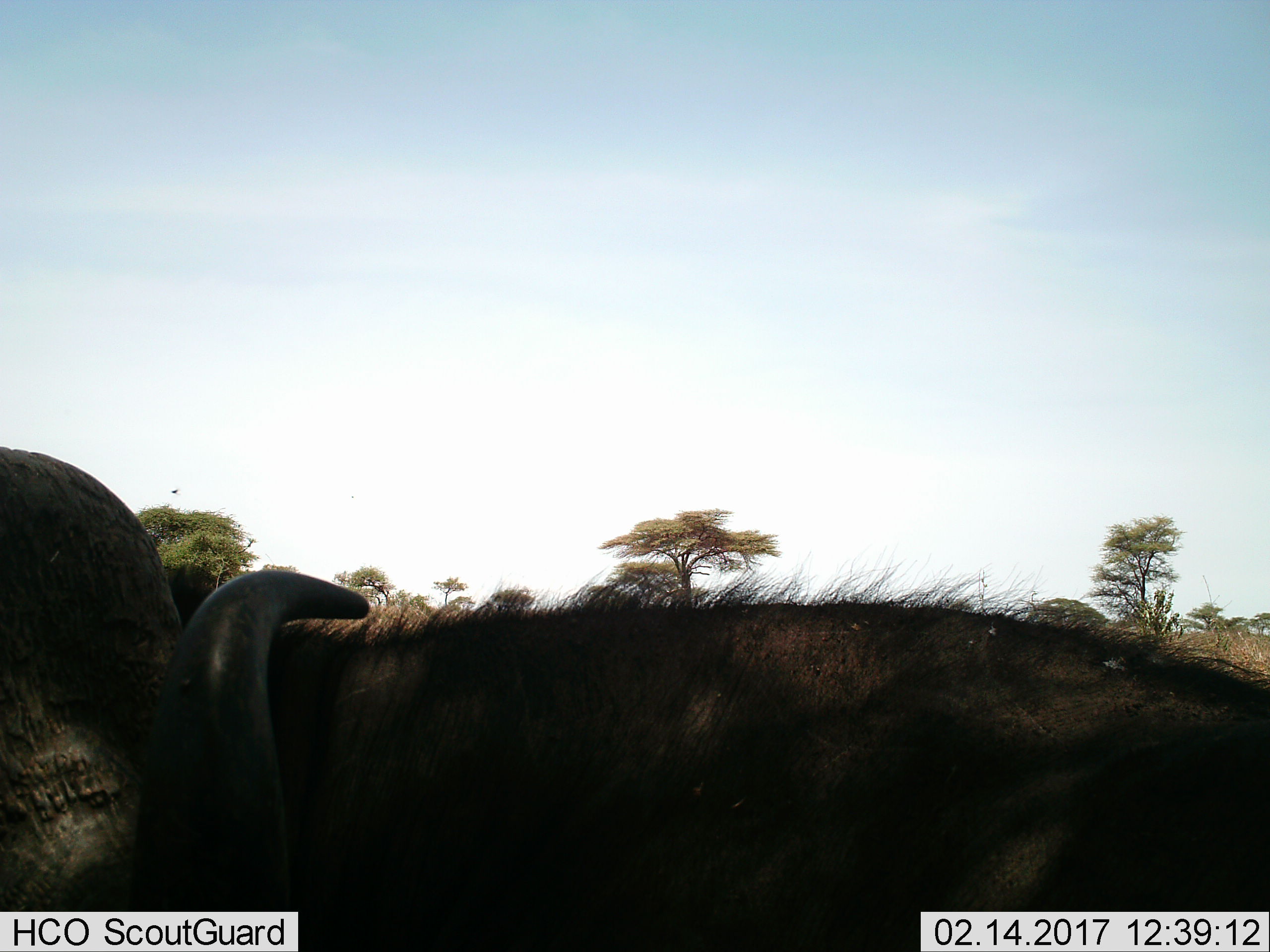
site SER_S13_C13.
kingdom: Animalia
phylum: Chordata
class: Mammalia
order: Artiodactyla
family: Bovidae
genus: Syncerus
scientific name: Syncerus caffer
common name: african buffalo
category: buffalo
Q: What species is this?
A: Buffalo (african buffalo) (Syncerus caffer).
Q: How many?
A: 1.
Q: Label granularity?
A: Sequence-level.